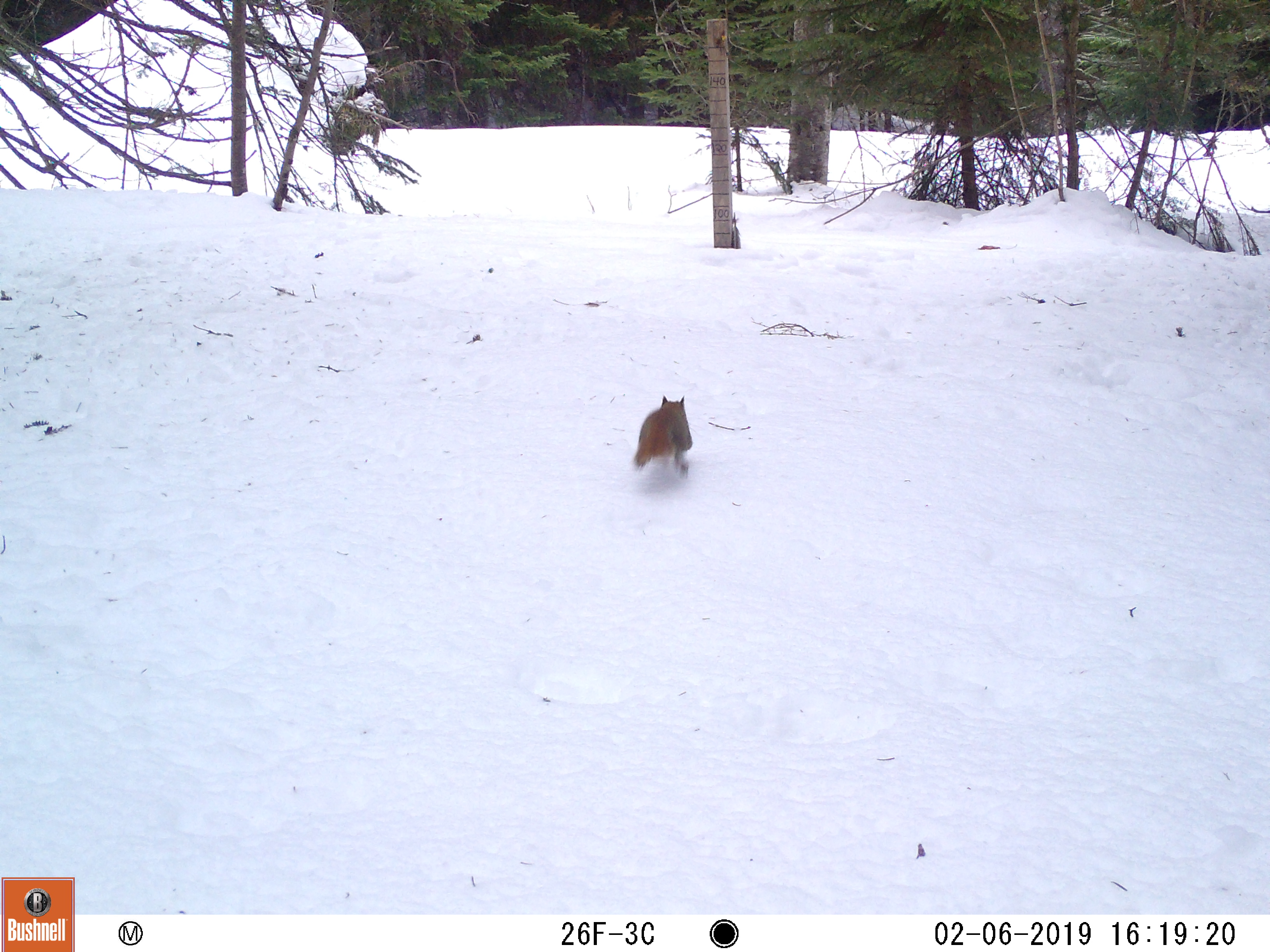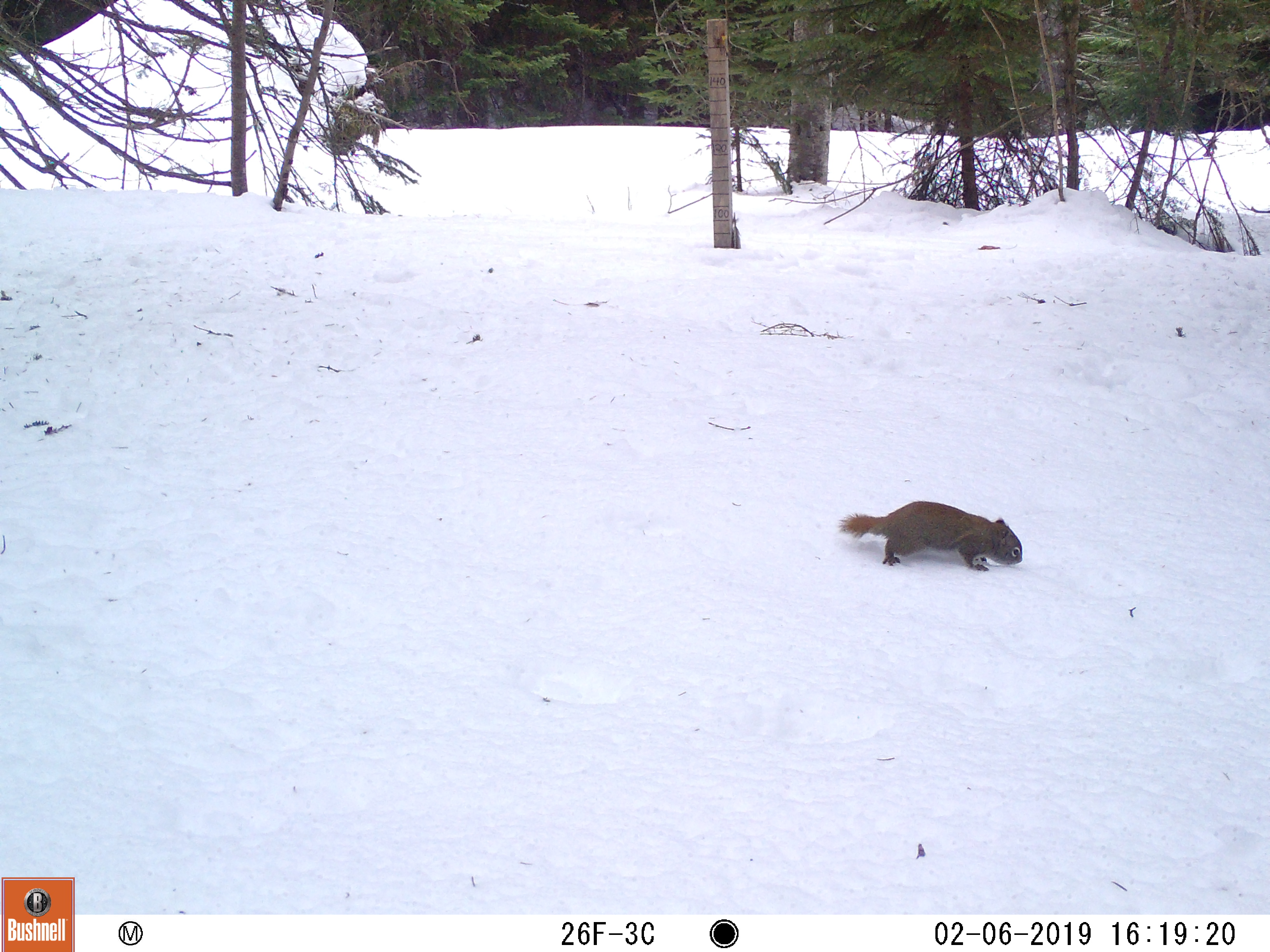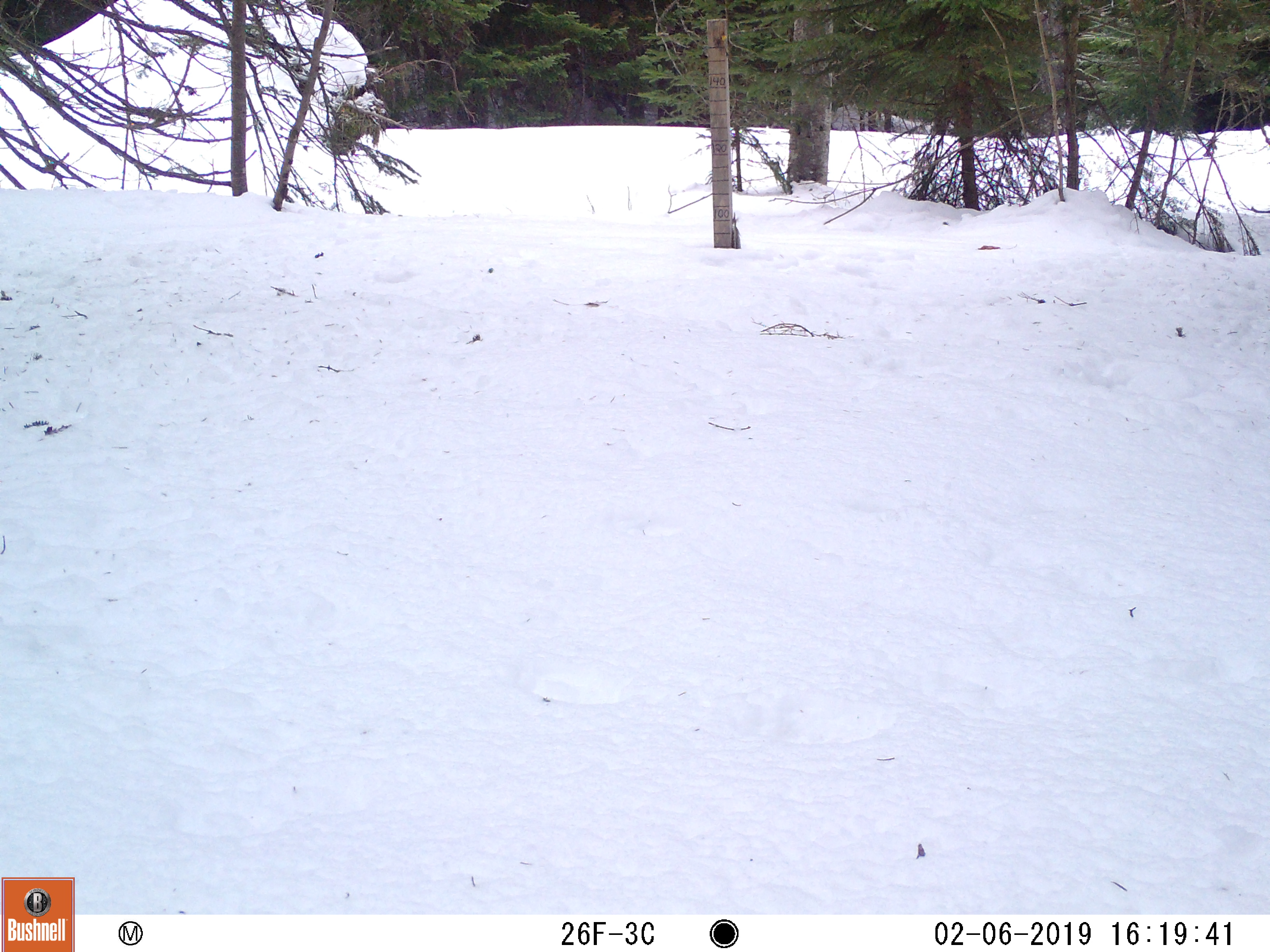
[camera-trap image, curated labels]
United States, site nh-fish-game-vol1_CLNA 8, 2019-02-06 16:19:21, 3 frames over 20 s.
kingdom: Animalia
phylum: Chordata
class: Mammalia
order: Rodentia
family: Sciuridae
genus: Tamiasciurus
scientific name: Tamiasciurus hudsonicus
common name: red squirrel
Red squirrel (Tamiasciurus hudsonicus).